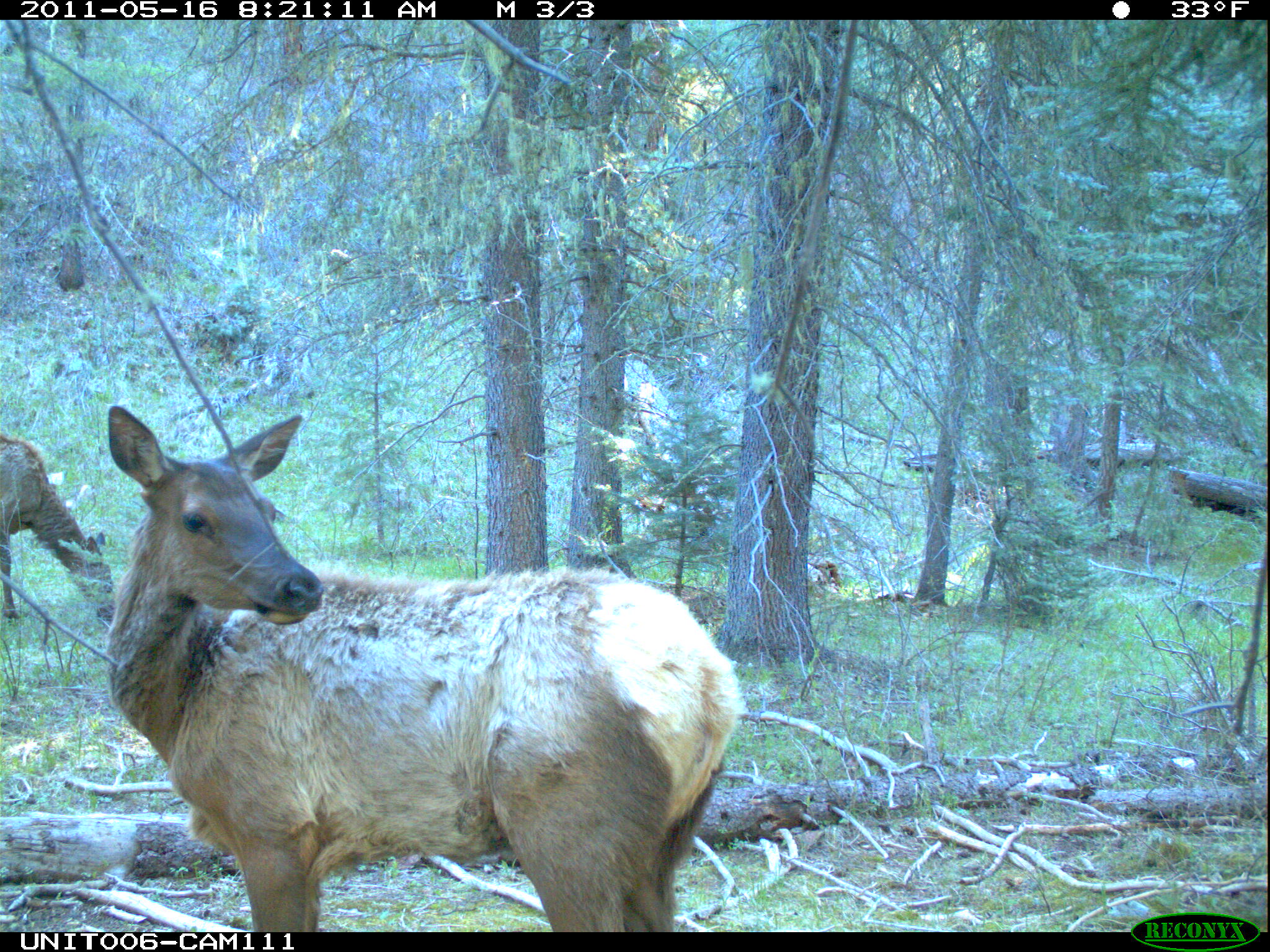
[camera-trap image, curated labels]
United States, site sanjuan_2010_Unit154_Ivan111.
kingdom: Animalia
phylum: Chordata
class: Mammalia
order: Artiodactyla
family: Cervidae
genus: Cervus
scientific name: Cervus elaphus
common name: red deer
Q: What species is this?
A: Cervus elaphus (red deer).